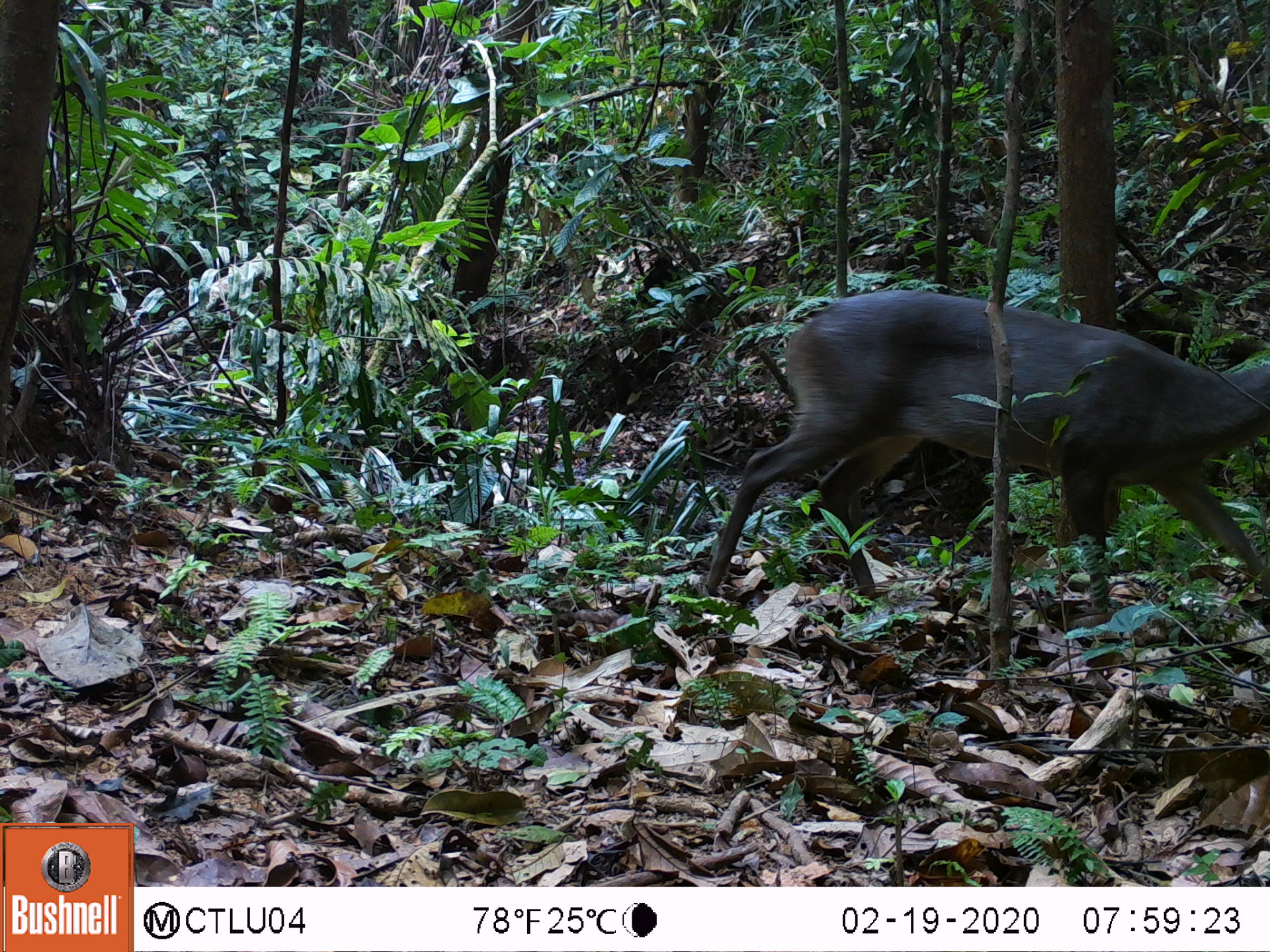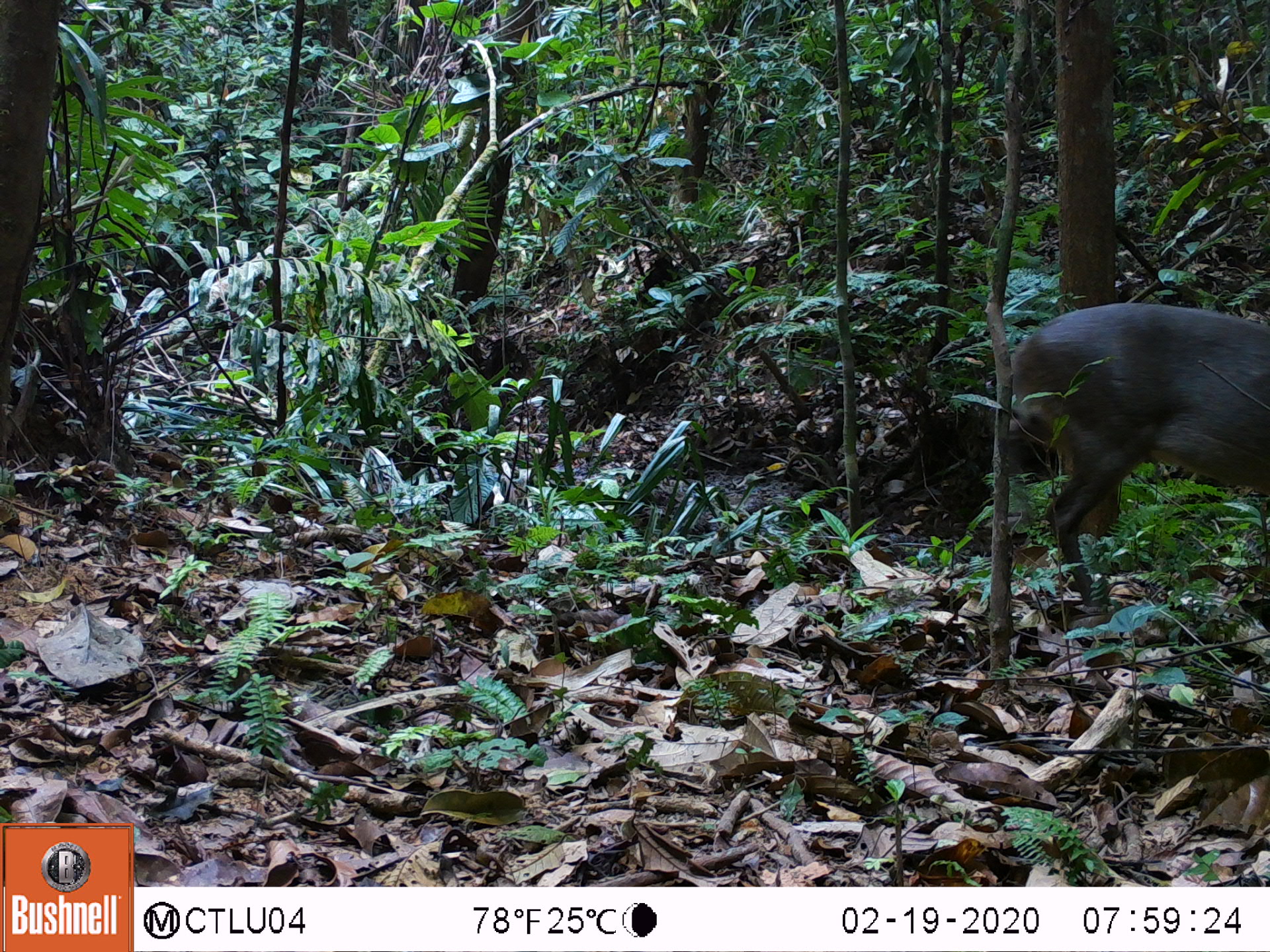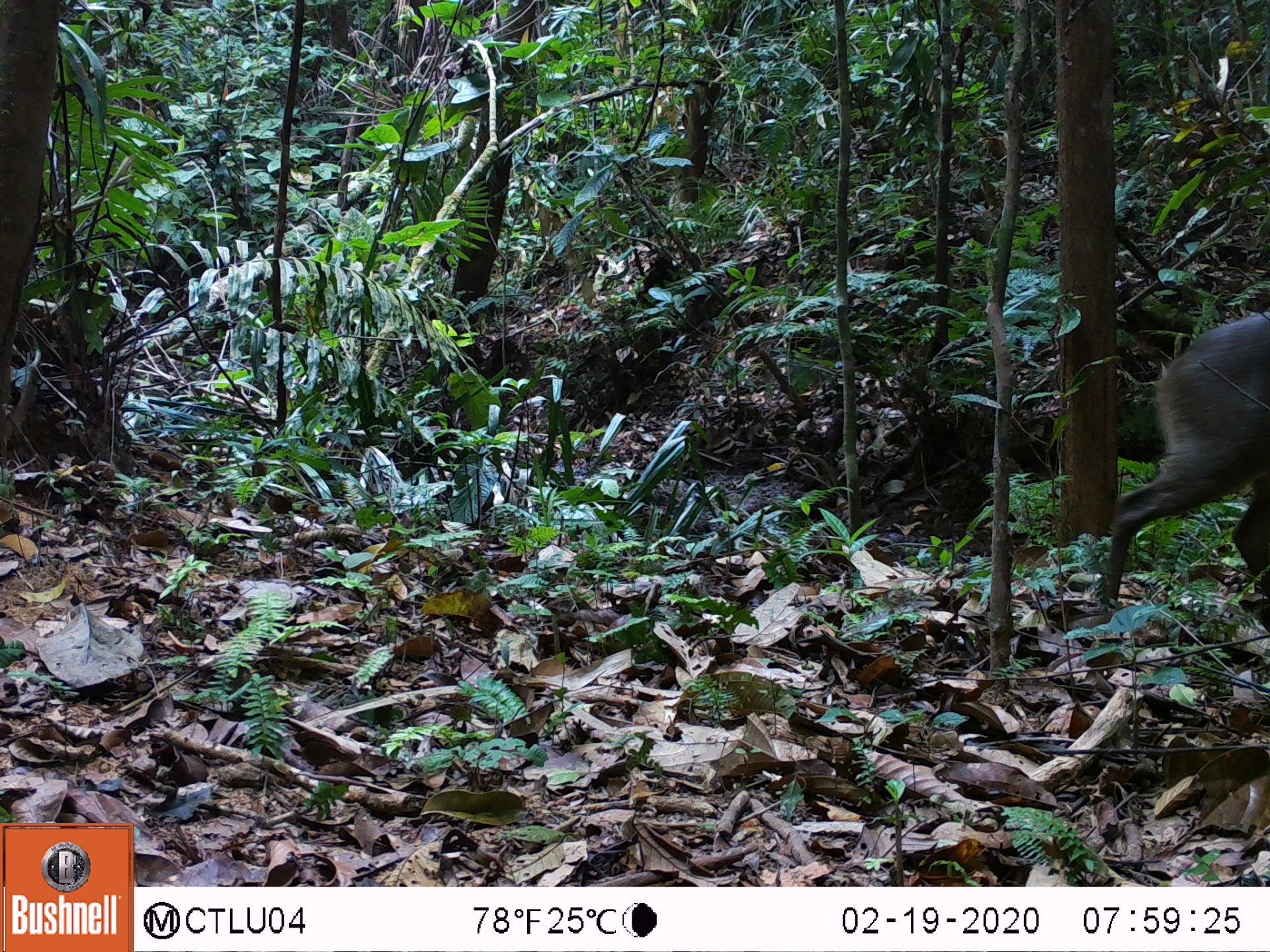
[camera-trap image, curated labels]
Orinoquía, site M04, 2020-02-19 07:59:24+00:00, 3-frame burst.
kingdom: Animalia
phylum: Chordata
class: Mammalia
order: Artiodactyla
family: Cervidae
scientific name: Cervidae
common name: deer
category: unknown cervid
Unknown cervid (deer) (Cervidae).